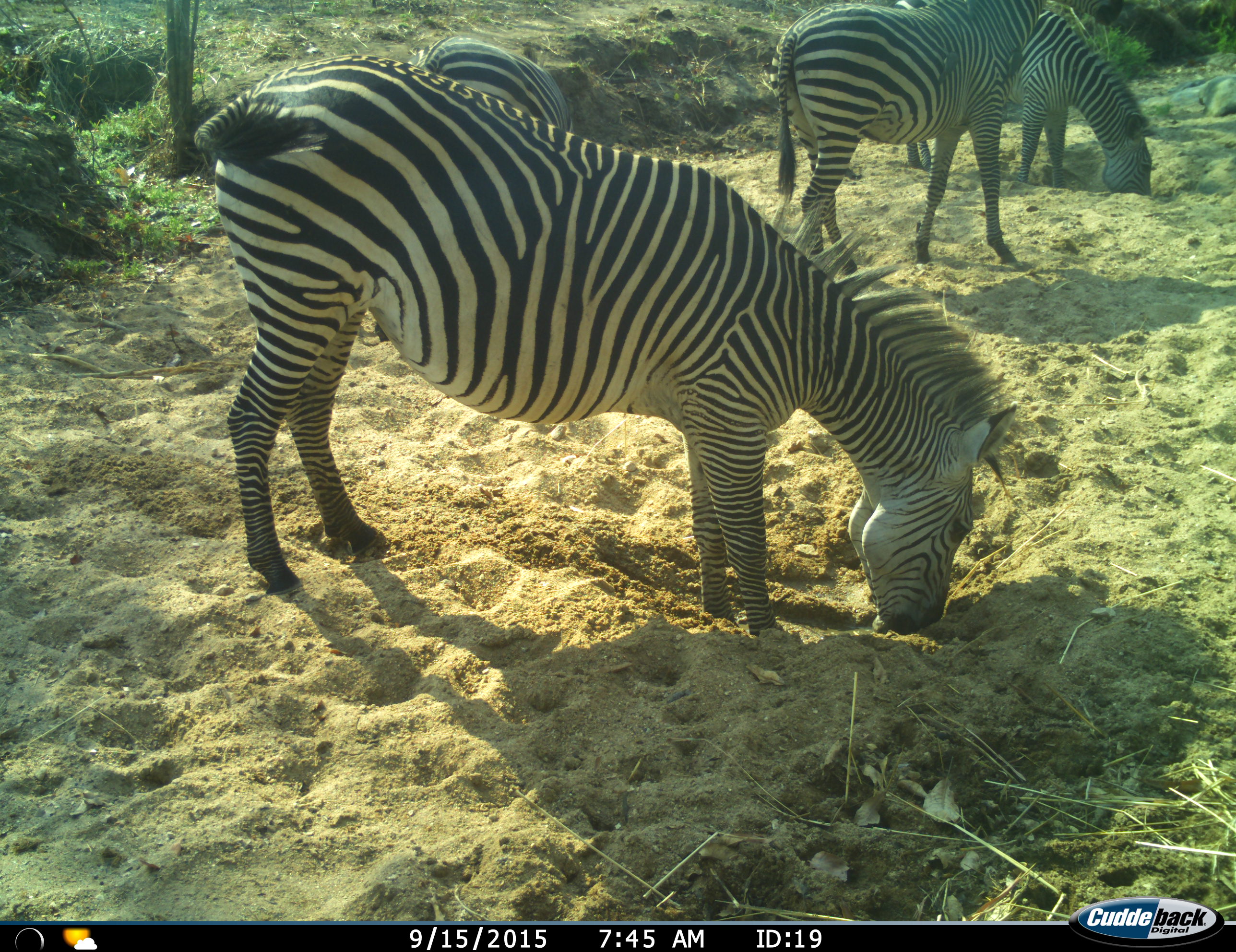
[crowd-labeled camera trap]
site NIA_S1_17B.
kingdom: Animalia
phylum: Chordata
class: Mammalia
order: Perissodactyla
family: Equidae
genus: Equus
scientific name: Equus quagga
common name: plains zebra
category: zebraplains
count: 4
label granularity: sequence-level